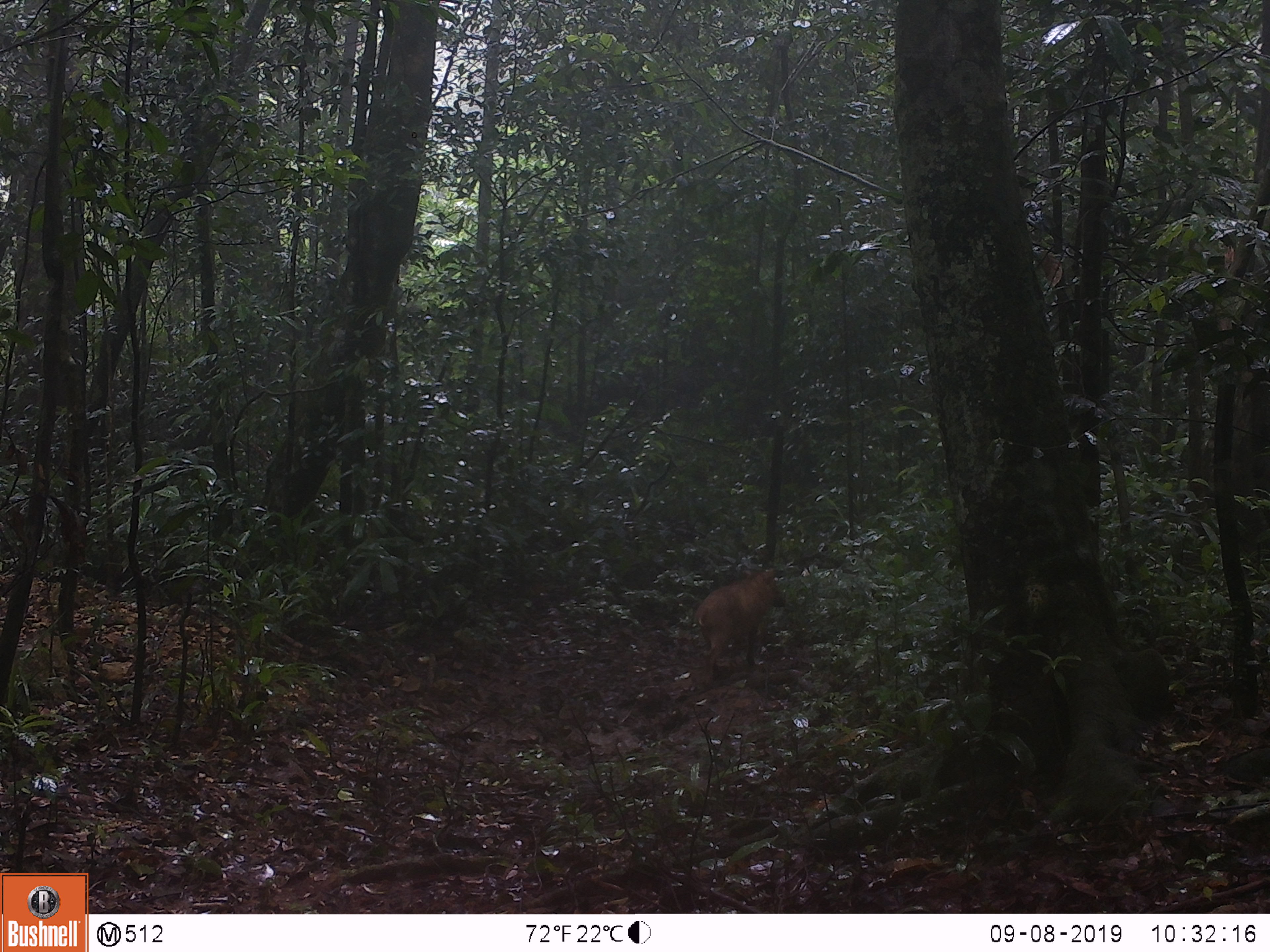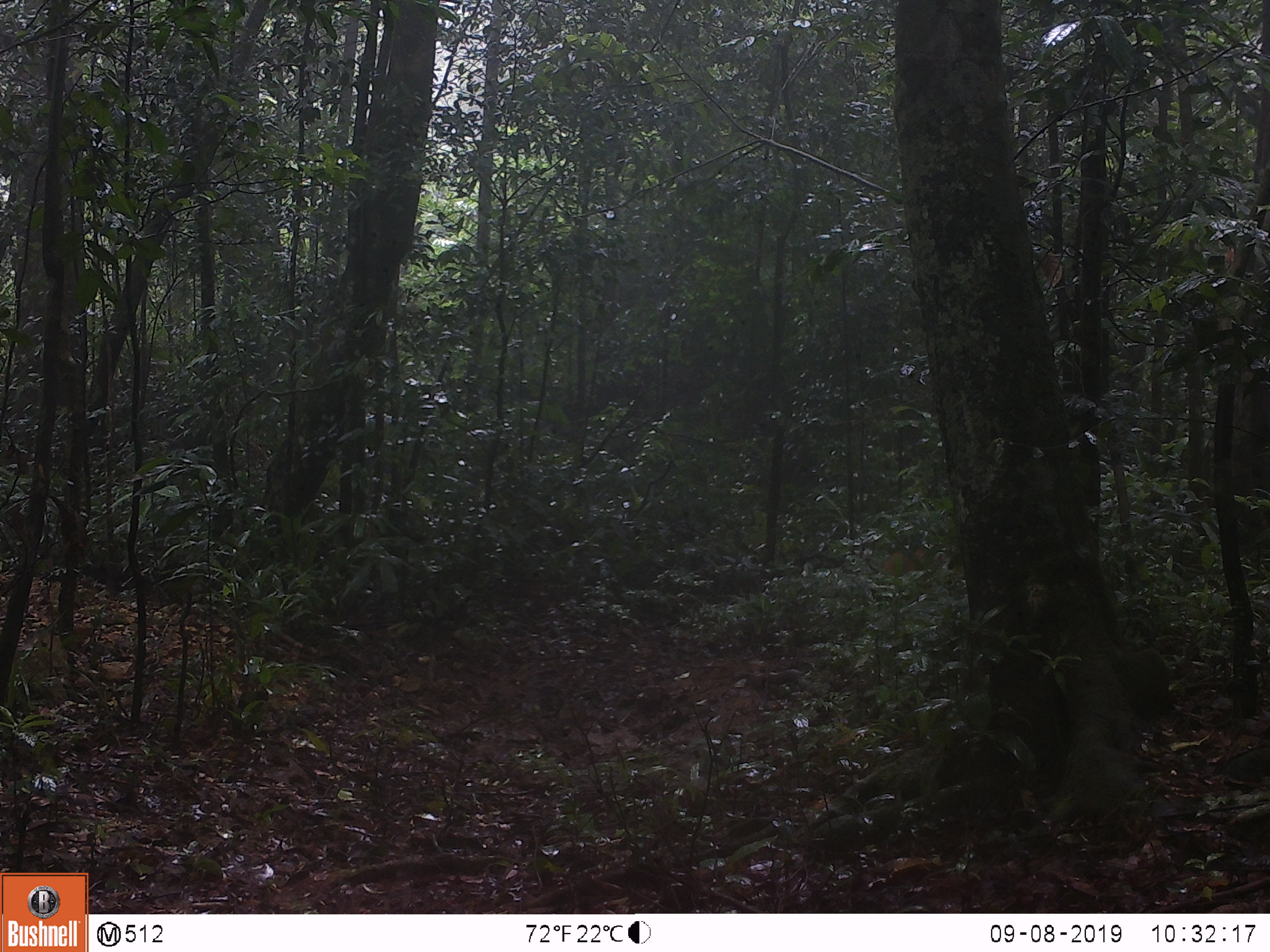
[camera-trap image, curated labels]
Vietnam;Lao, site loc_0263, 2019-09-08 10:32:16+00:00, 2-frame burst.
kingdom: Animalia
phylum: Chordata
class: Mammalia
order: Artiodactyla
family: Suidae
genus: Sus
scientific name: Sus scrofa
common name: eurasian wild pig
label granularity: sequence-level